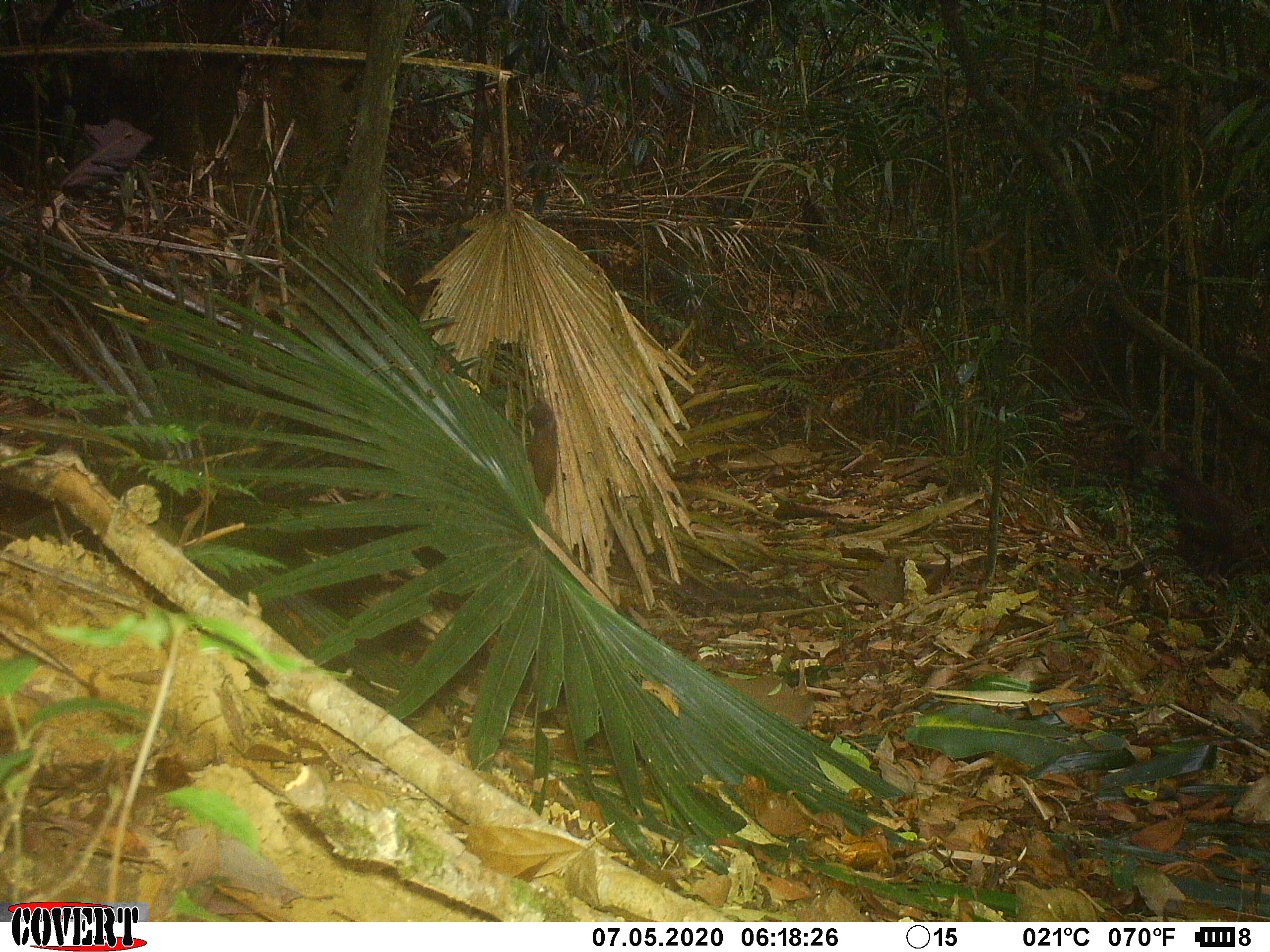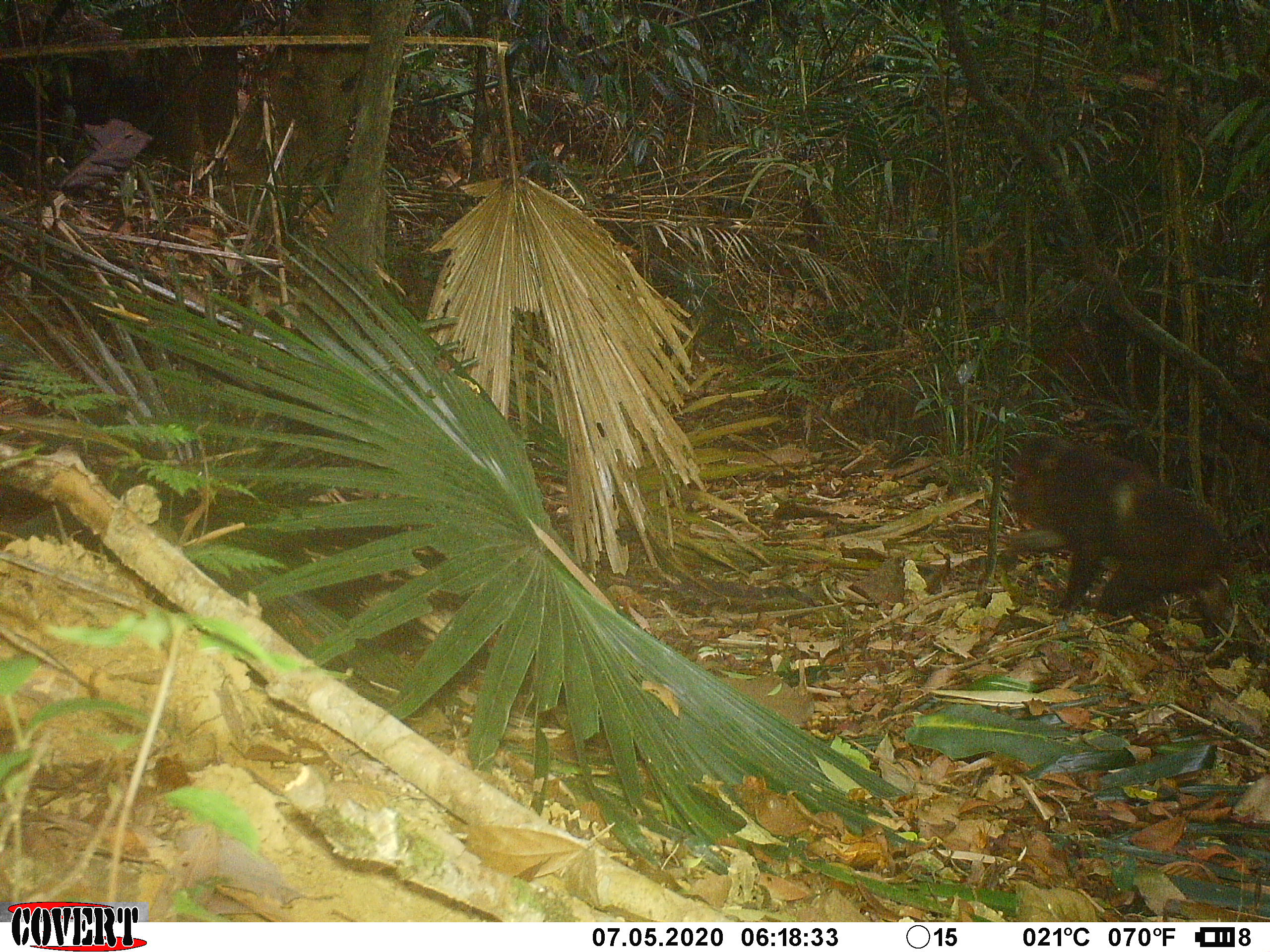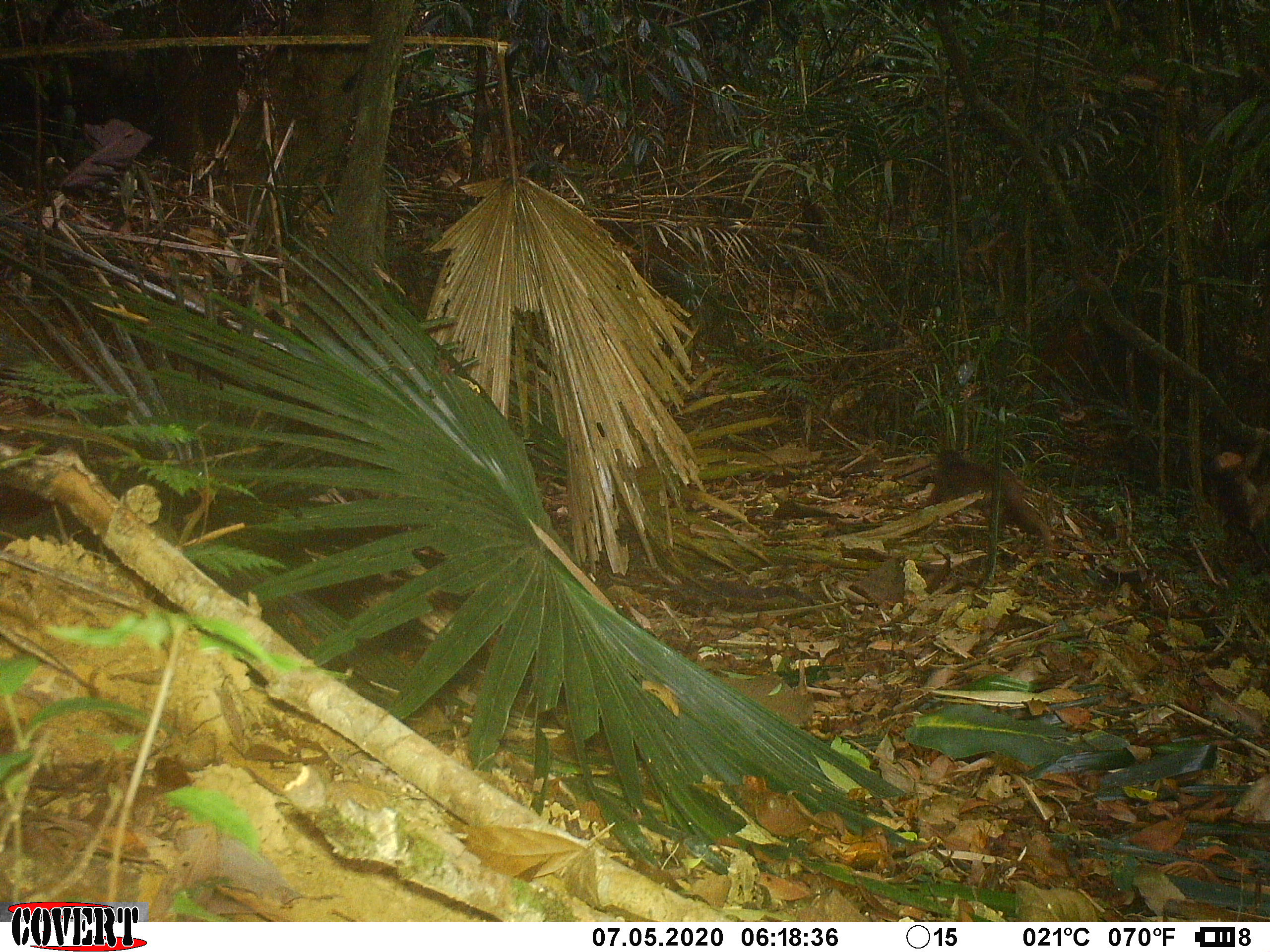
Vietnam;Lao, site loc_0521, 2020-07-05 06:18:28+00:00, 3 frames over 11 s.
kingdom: Animalia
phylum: Chordata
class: Mammalia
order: Primates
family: Cercopithecidae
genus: Macaca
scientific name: Macaca arctoides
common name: stump-tailed macaque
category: stump tailed macaque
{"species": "stump tailed macaque (stump-tailed macaque) (Macaca arctoides)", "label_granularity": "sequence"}